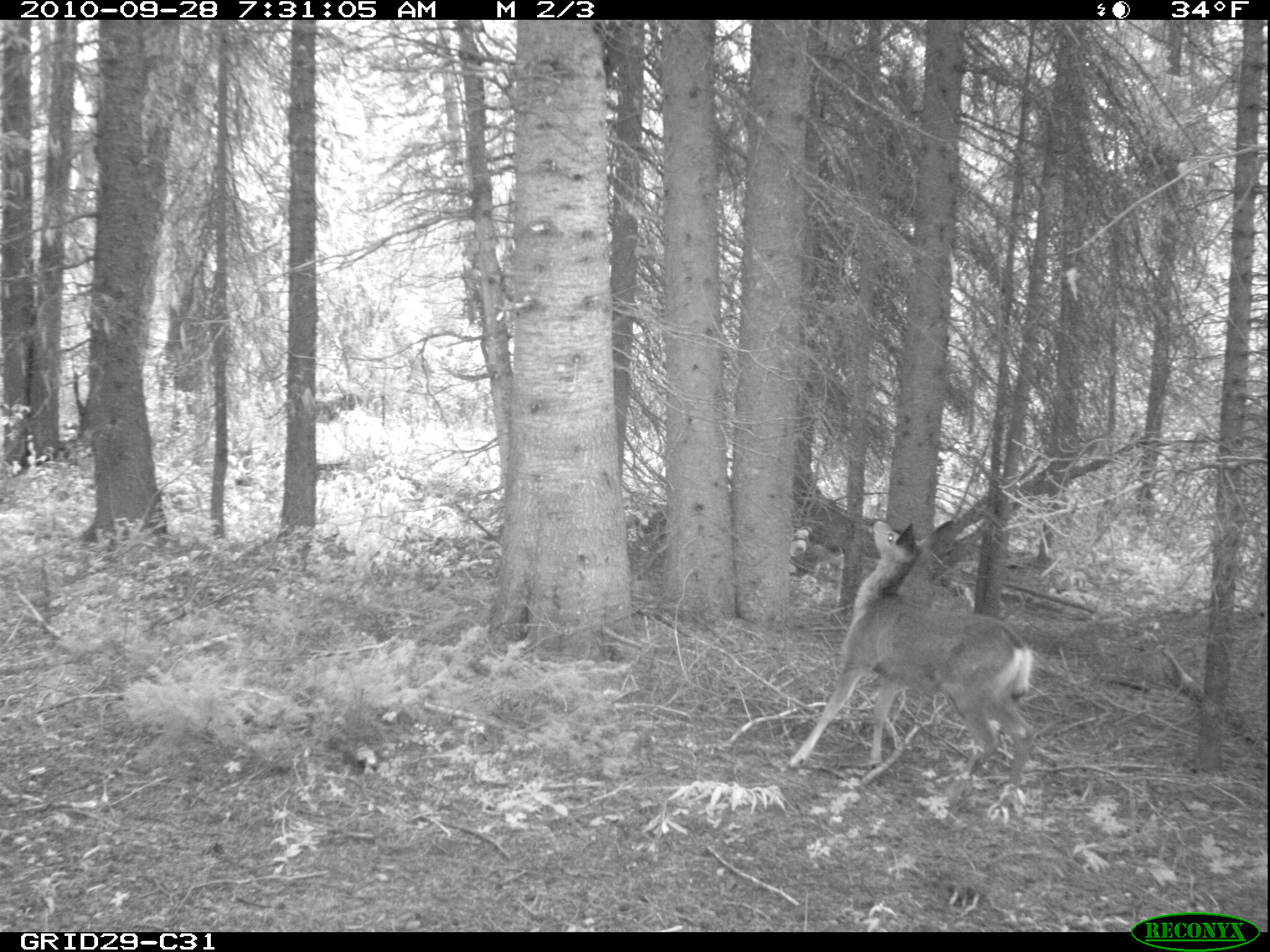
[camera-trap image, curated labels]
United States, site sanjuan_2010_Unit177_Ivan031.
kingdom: Animalia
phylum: Chordata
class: Mammalia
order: Carnivora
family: Mustelidae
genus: Martes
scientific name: Martes americana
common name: american marten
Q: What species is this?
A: Martes americana (american marten).